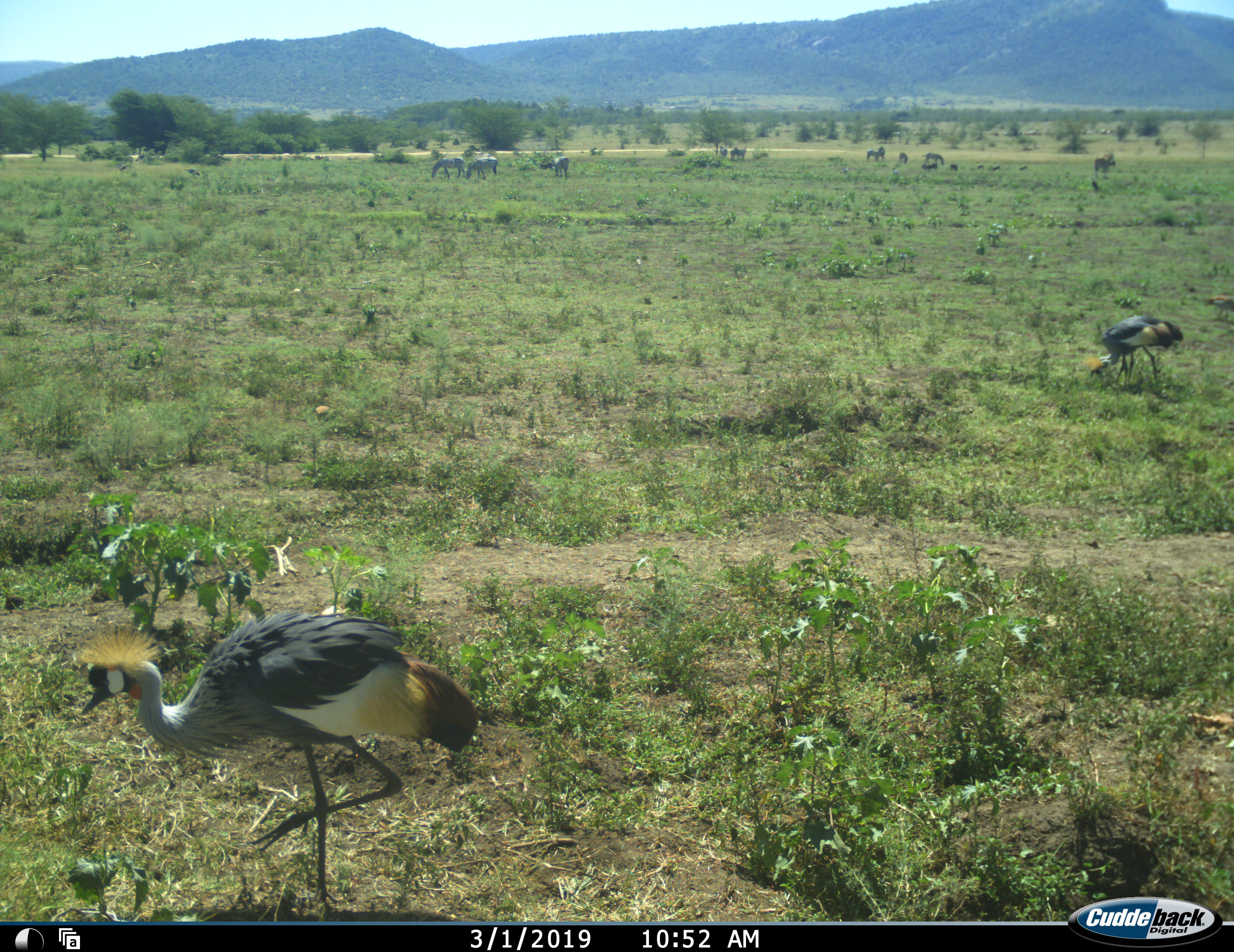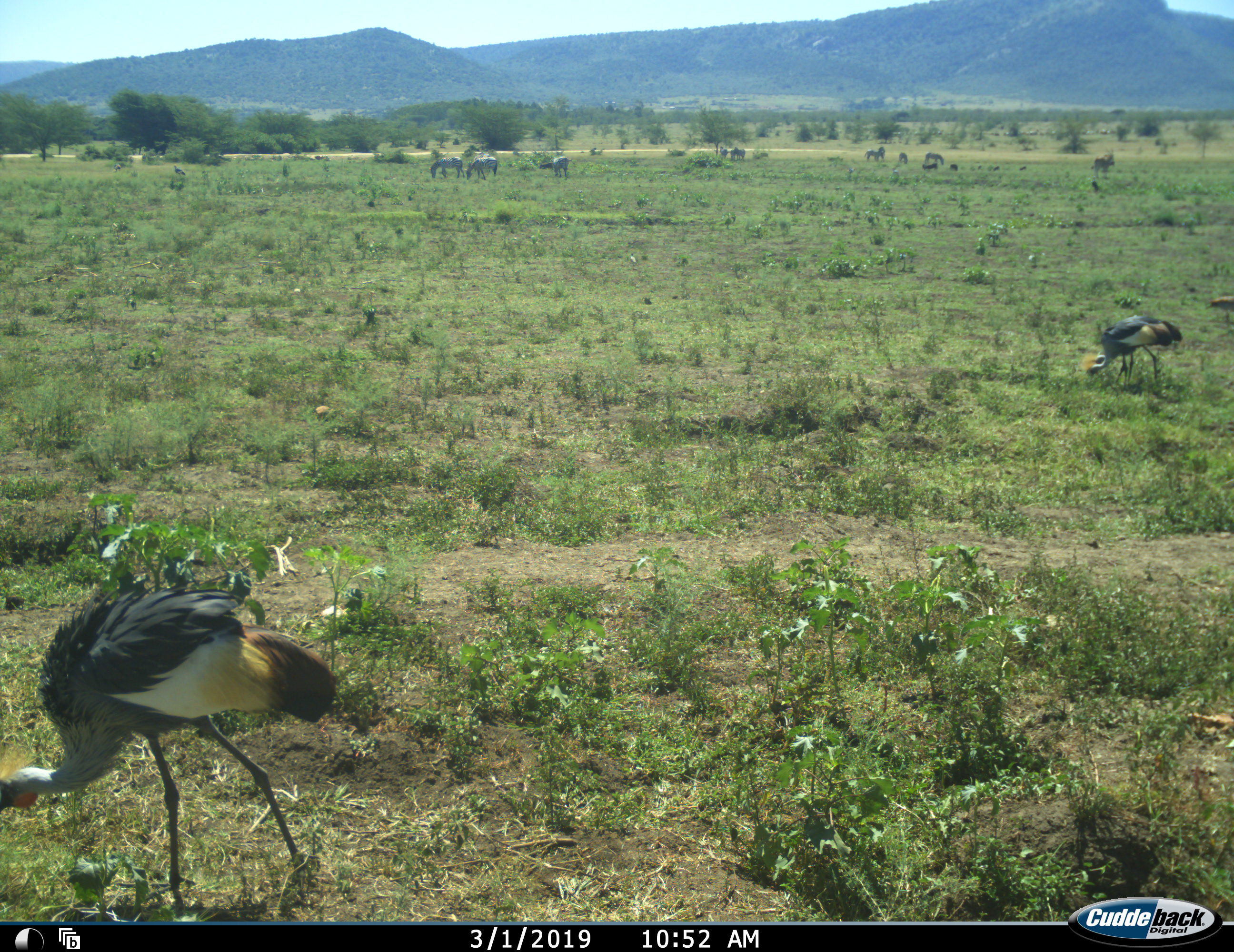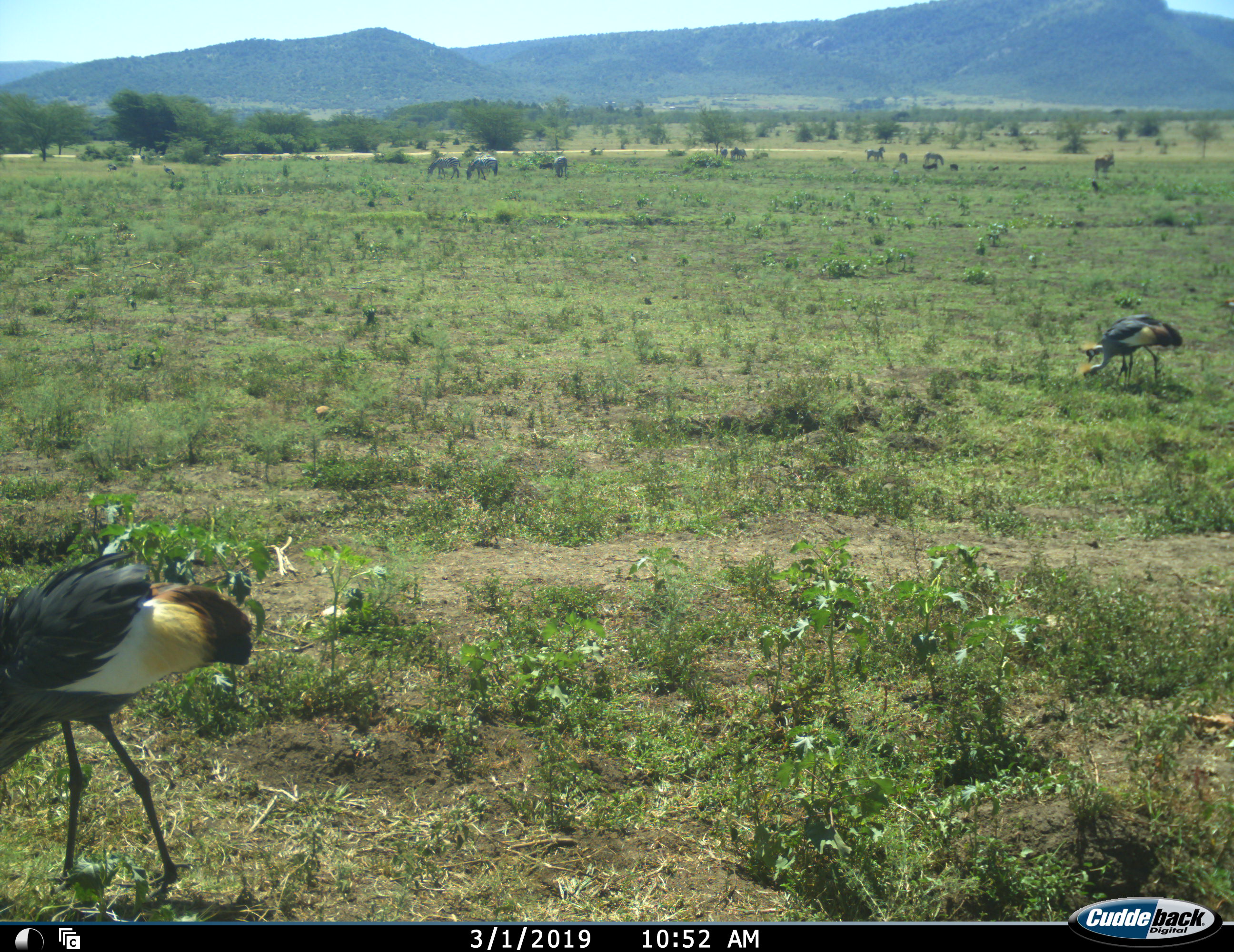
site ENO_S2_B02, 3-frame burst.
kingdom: Animalia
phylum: Chordata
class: Aves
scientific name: Aves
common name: bird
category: birdother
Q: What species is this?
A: Birdother (bird) (Aves).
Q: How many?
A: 2.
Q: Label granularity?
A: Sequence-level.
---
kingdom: Animalia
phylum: Chordata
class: Mammalia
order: Perissodactyla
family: Equidae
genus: Equus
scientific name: Equus quagga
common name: plains zebra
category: zebraplains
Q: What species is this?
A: Zebraplains (plains zebra) (Equus quagga).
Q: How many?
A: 10.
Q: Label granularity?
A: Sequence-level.